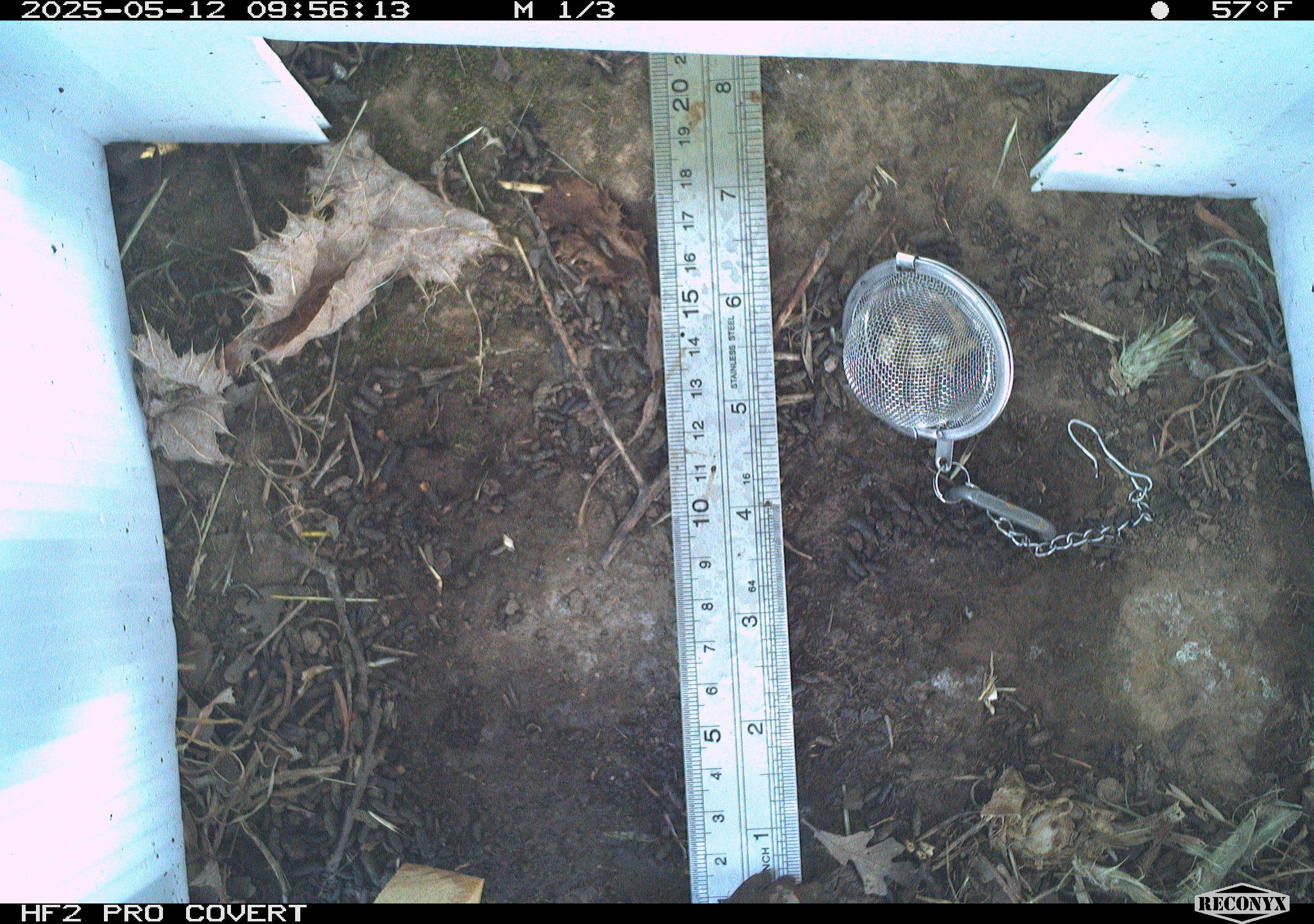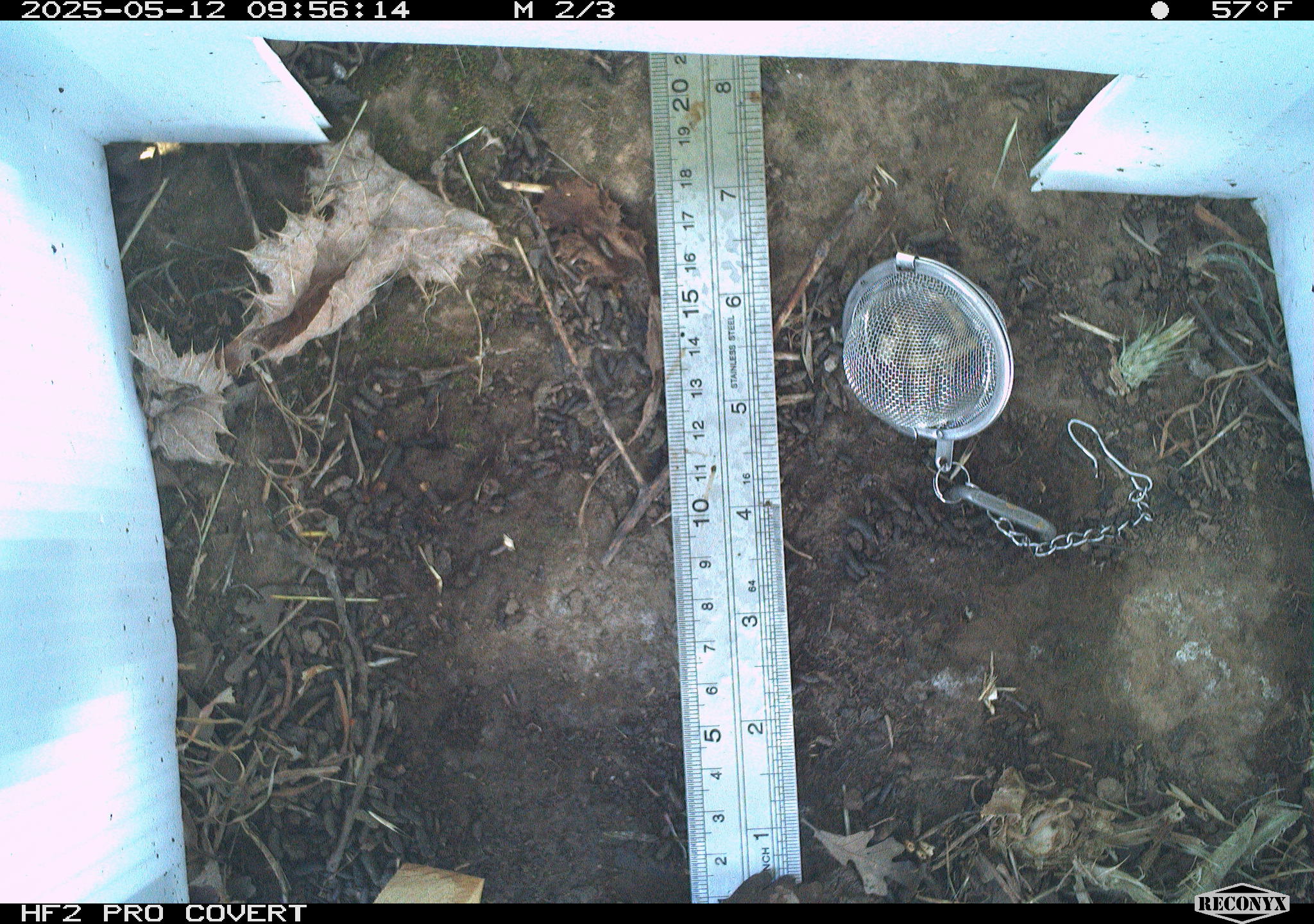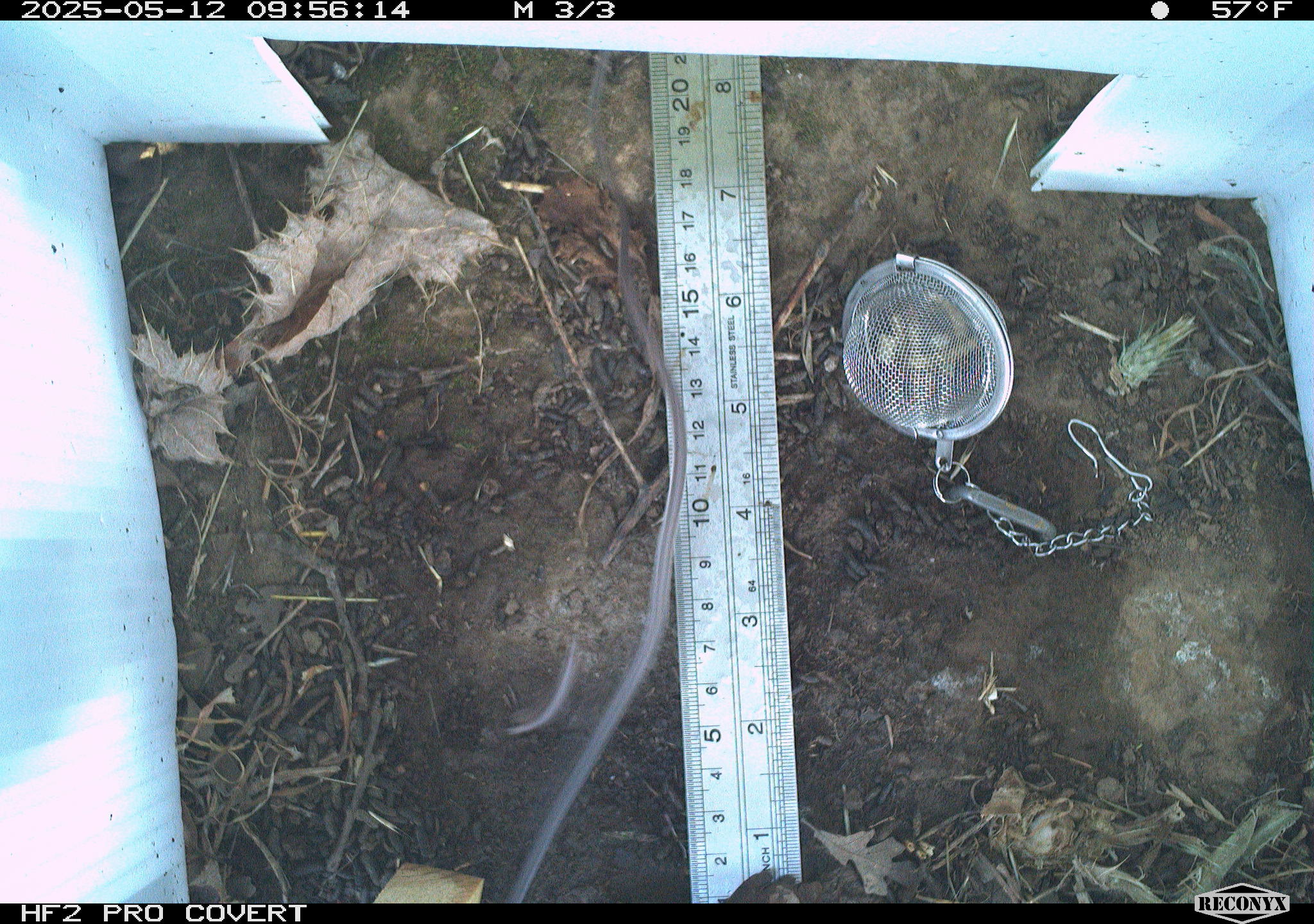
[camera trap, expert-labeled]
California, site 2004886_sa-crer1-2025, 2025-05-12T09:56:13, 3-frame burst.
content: unidentified animal